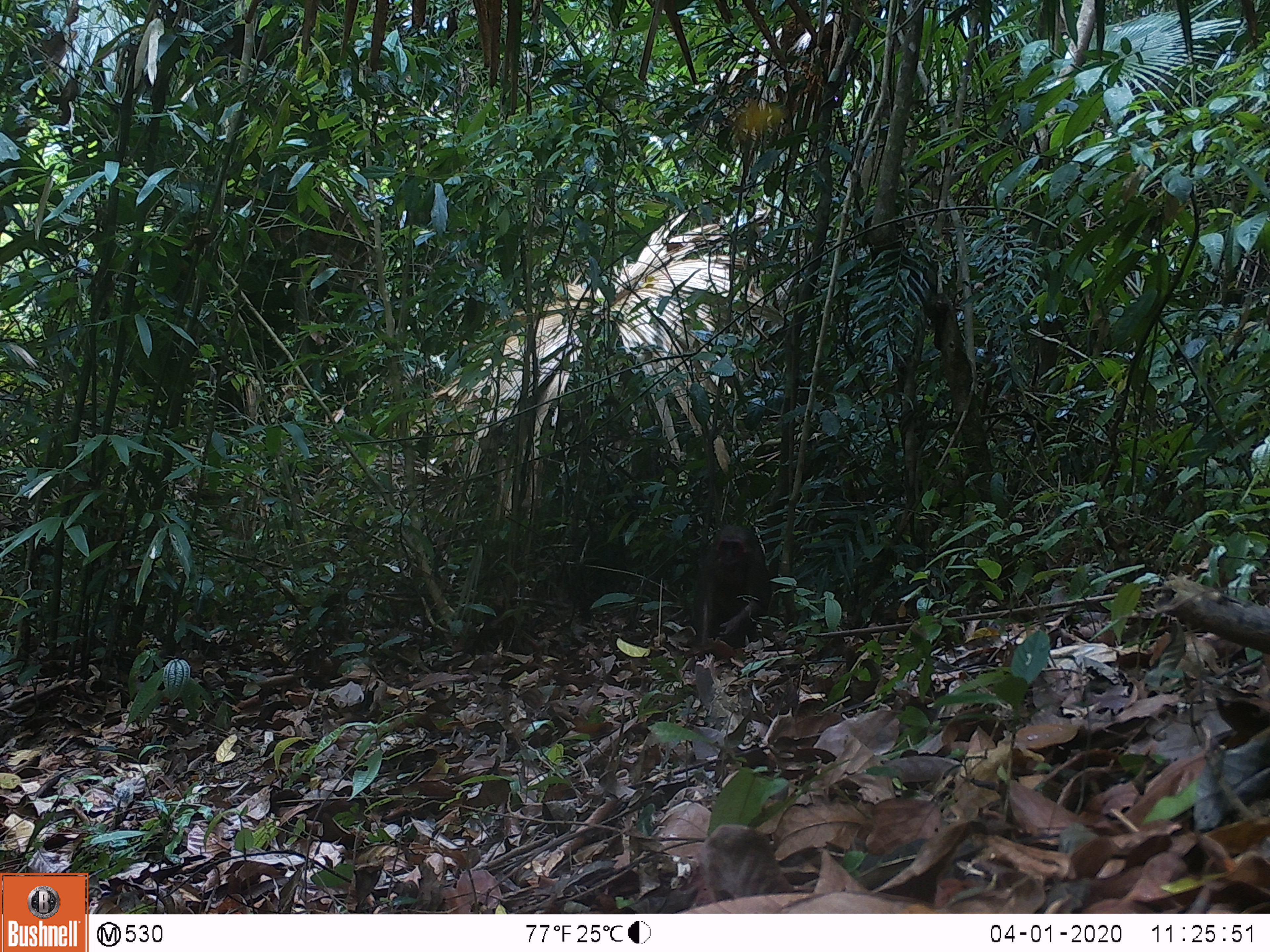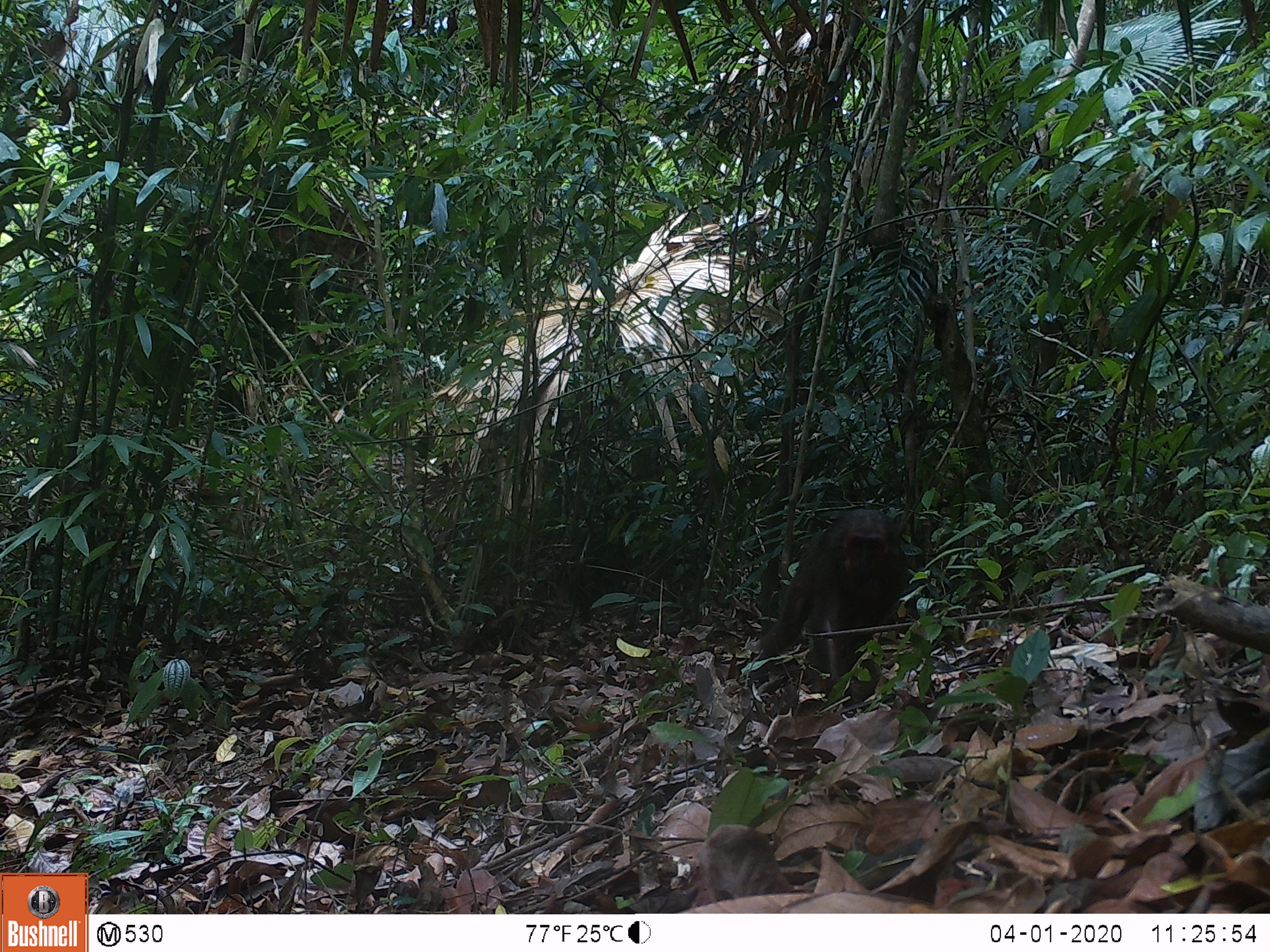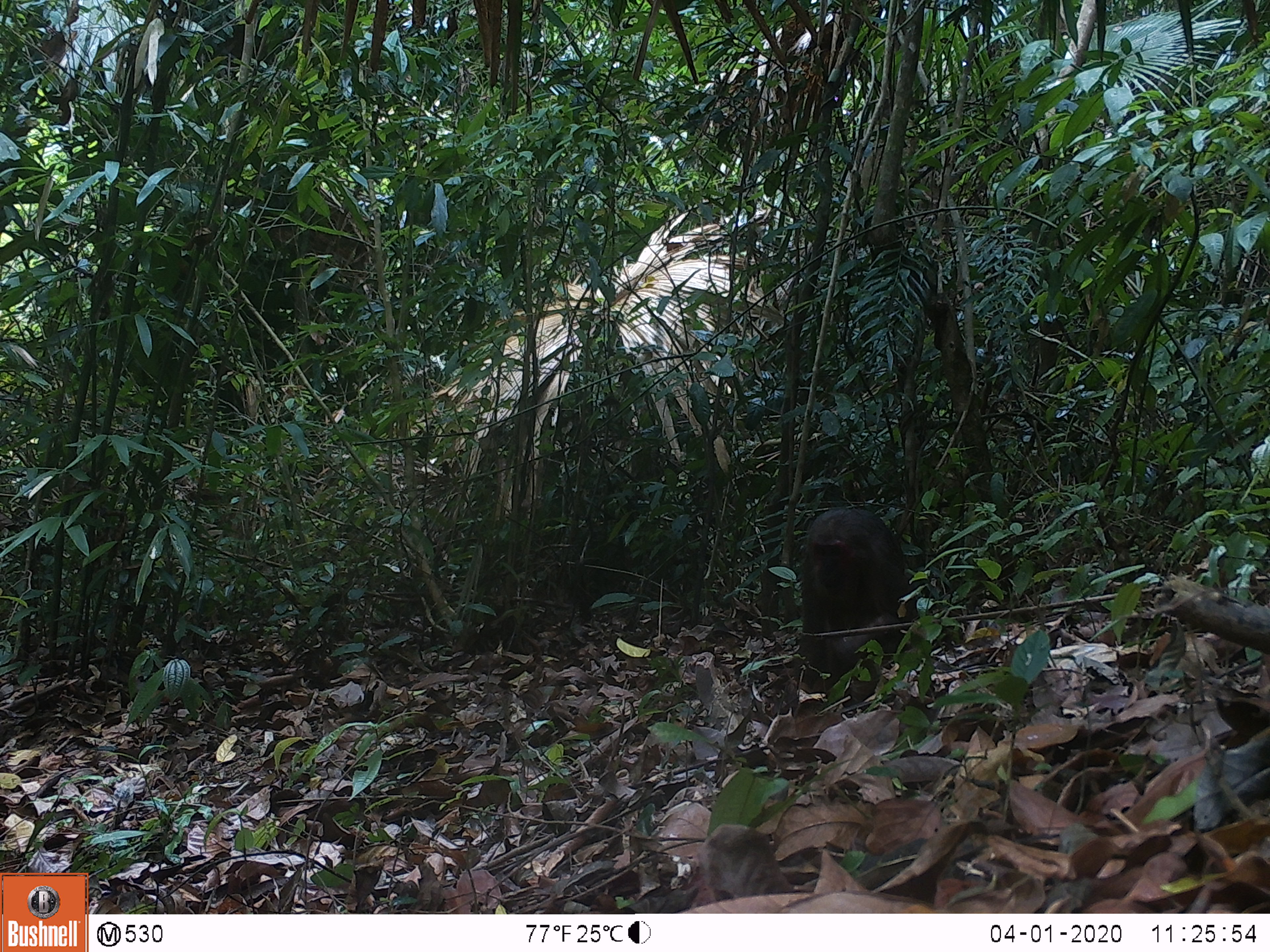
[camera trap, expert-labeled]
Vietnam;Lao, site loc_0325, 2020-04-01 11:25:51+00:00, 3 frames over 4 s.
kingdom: Animalia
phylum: Chordata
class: Mammalia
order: Primates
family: Cercopithecidae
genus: Macaca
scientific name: Macaca arctoides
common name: stump-tailed macaque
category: stump tailed macaque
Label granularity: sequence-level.